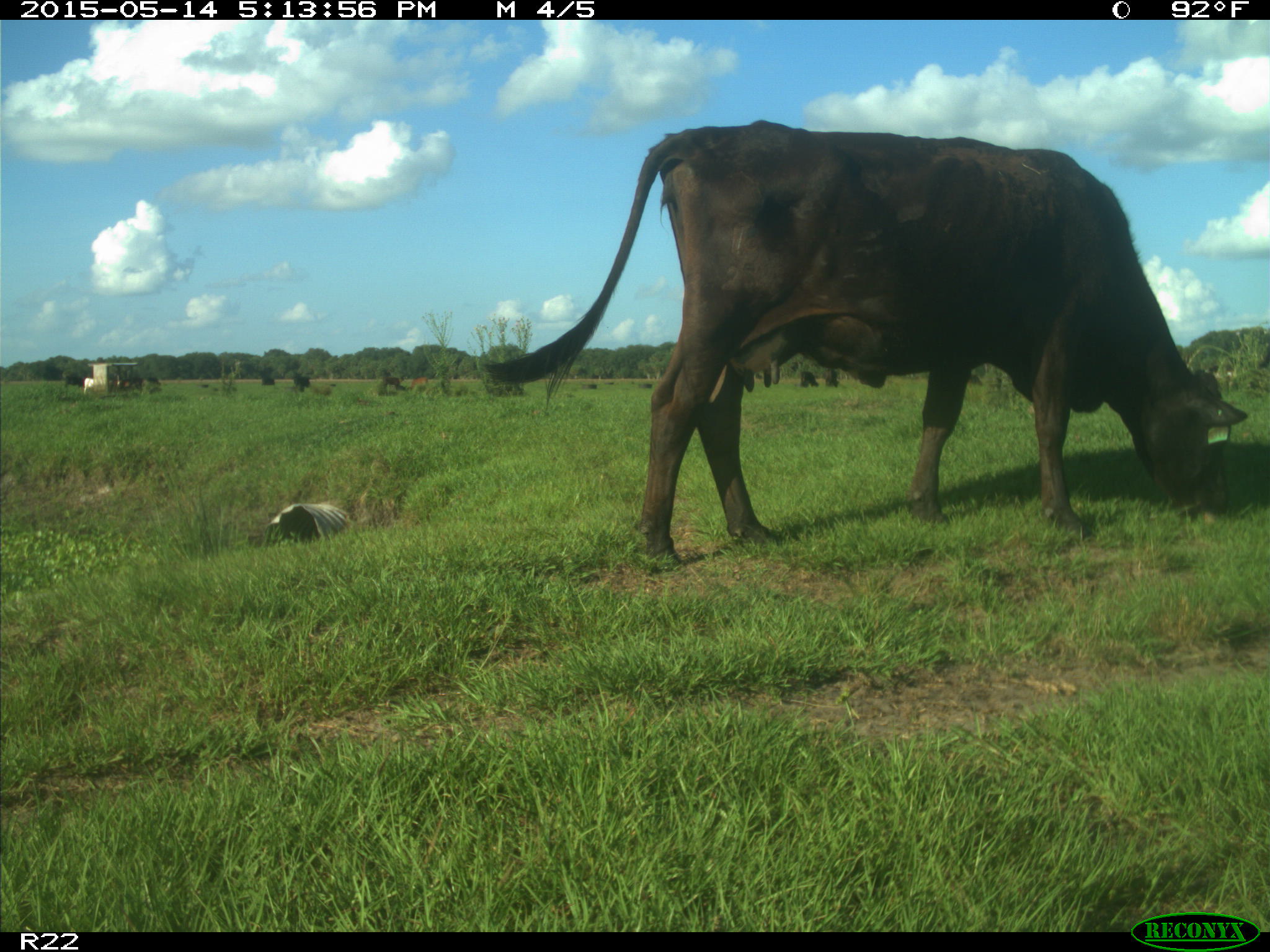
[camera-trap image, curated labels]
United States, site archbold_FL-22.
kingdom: Animalia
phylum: Chordata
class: Mammalia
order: Artiodactyla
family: Bovidae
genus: Bos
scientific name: Bos taurus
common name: domestic cow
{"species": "Bos taurus (domestic cow)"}